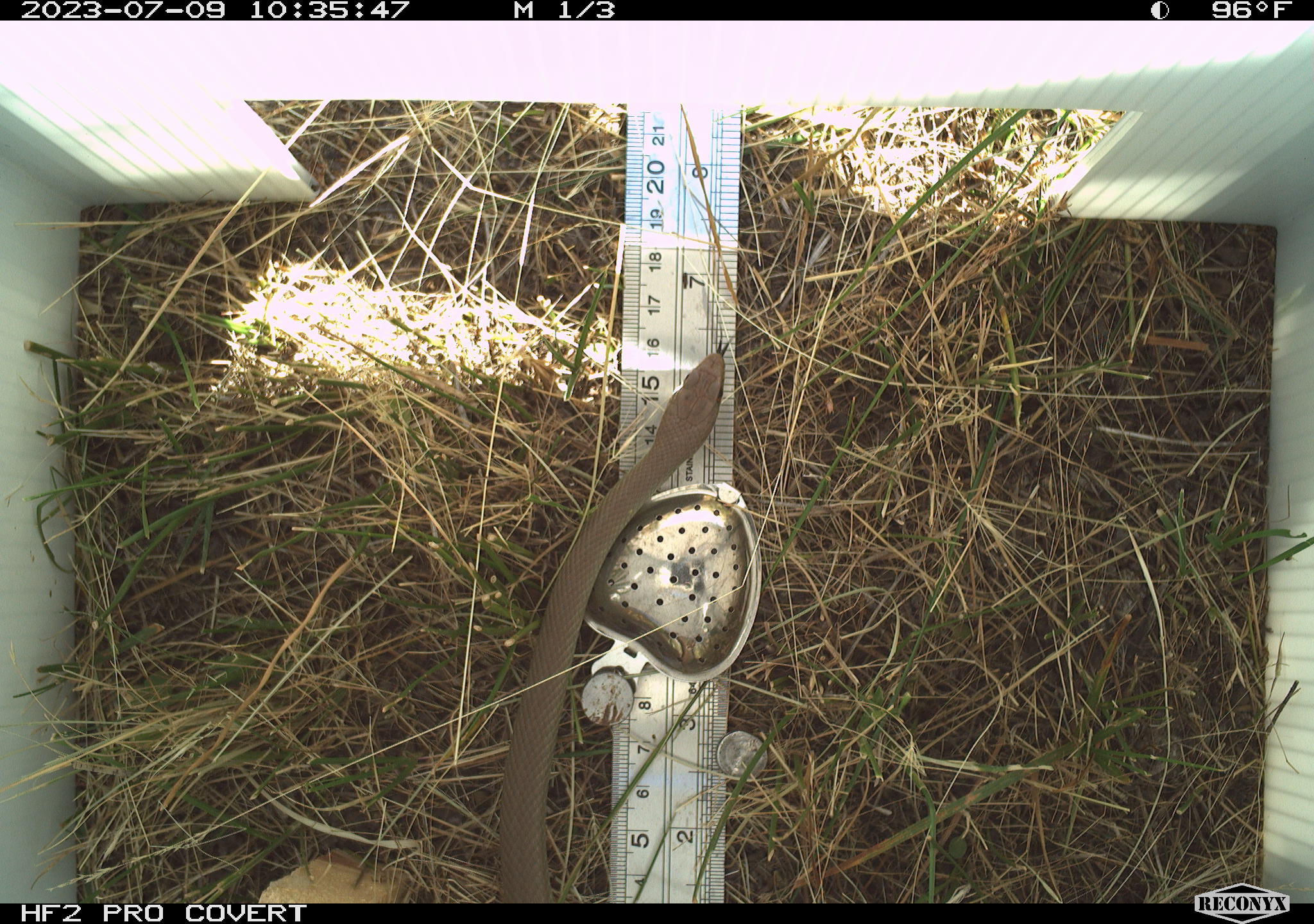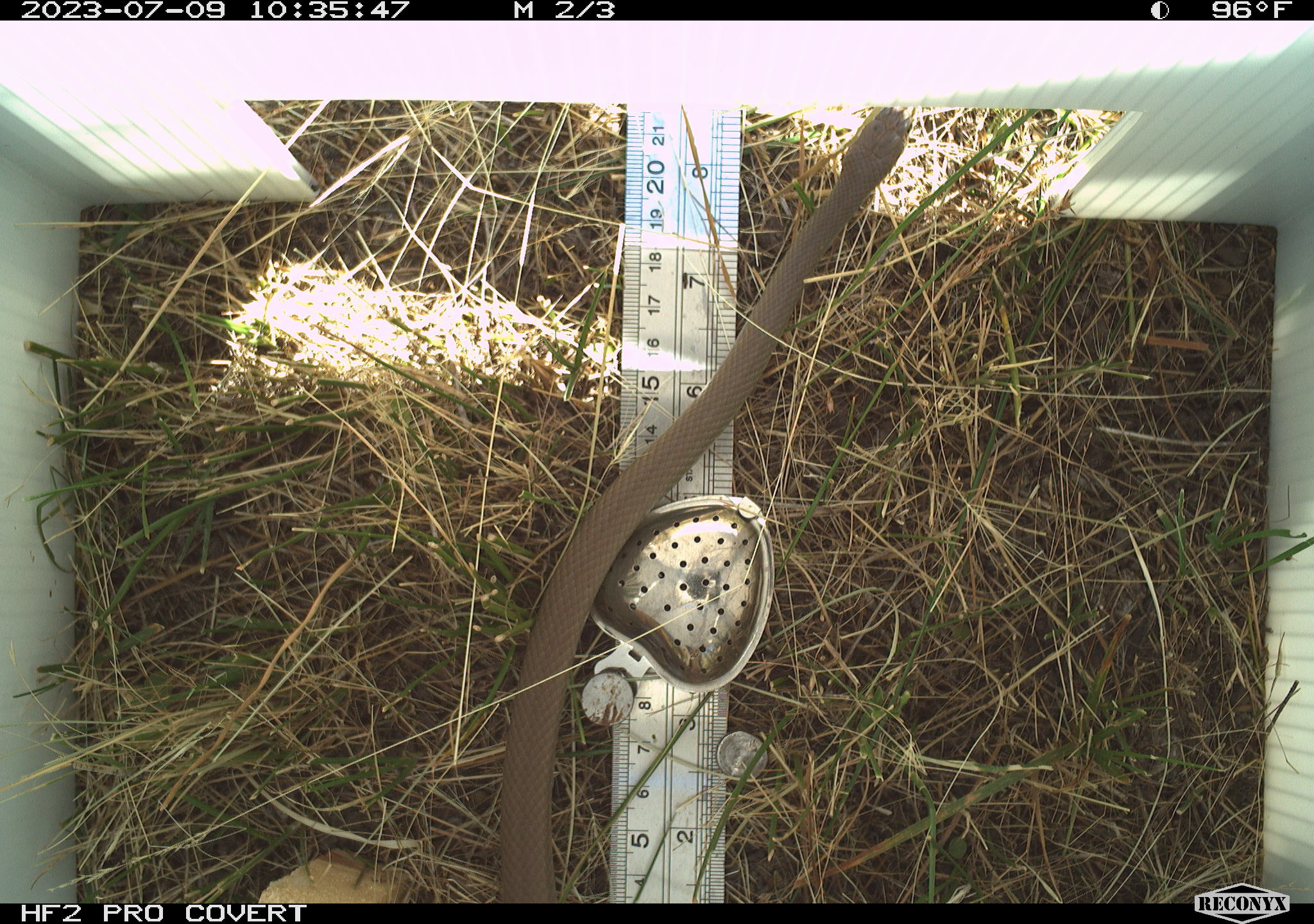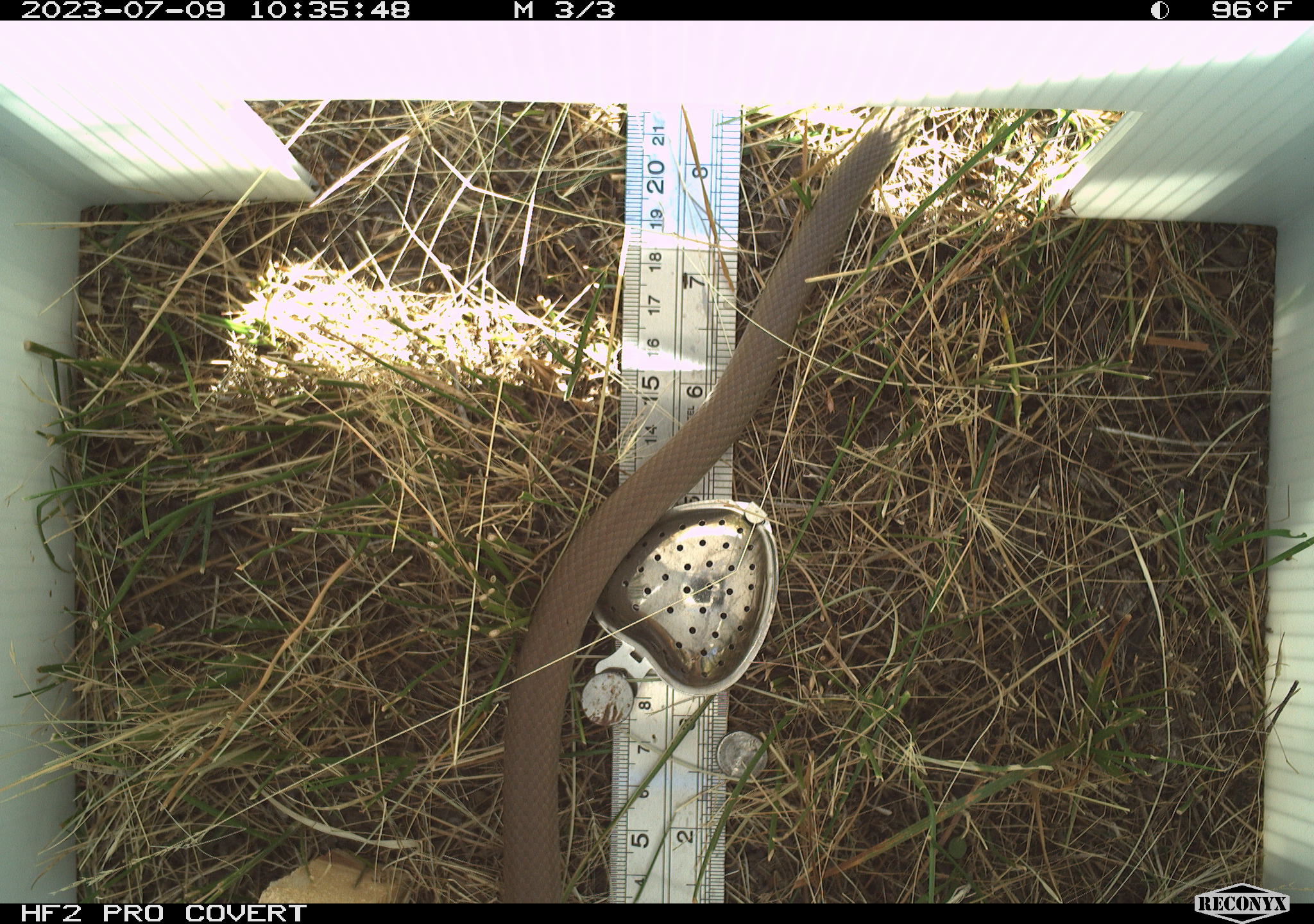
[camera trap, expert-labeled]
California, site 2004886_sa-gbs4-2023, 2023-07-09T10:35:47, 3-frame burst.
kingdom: Animalia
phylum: Chordata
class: Reptilia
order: Squamata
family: Colubridae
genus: Coluber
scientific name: Coluber constrictor mormon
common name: western yellow-bellied racer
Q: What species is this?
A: Western yellow-bellied racer (Coluber constrictor mormon).